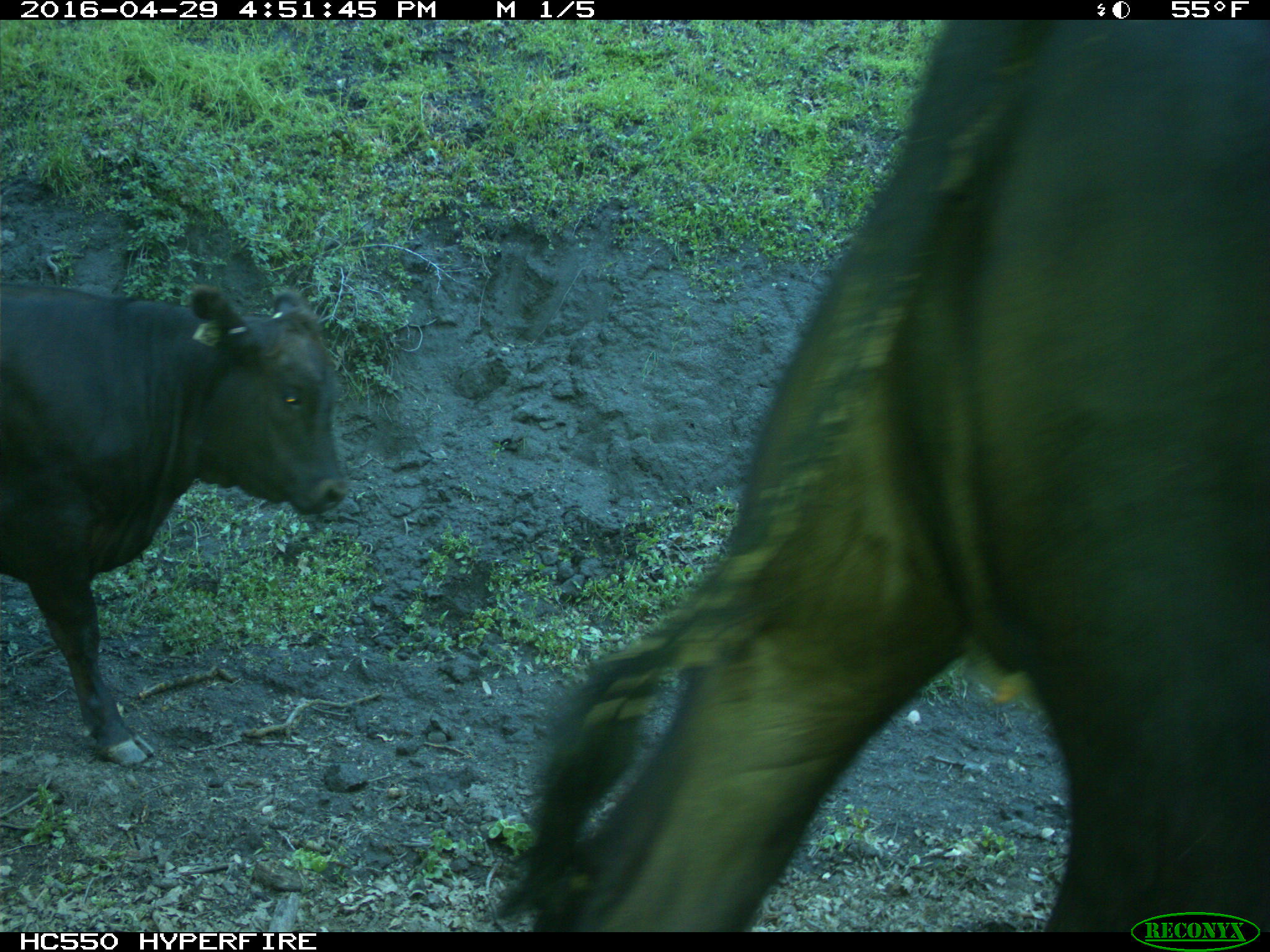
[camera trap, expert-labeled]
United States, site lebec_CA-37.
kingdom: Animalia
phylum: Chordata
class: Mammalia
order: Artiodactyla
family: Bovidae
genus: Bos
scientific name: Bos taurus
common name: domestic cow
Bos taurus (domestic cow).